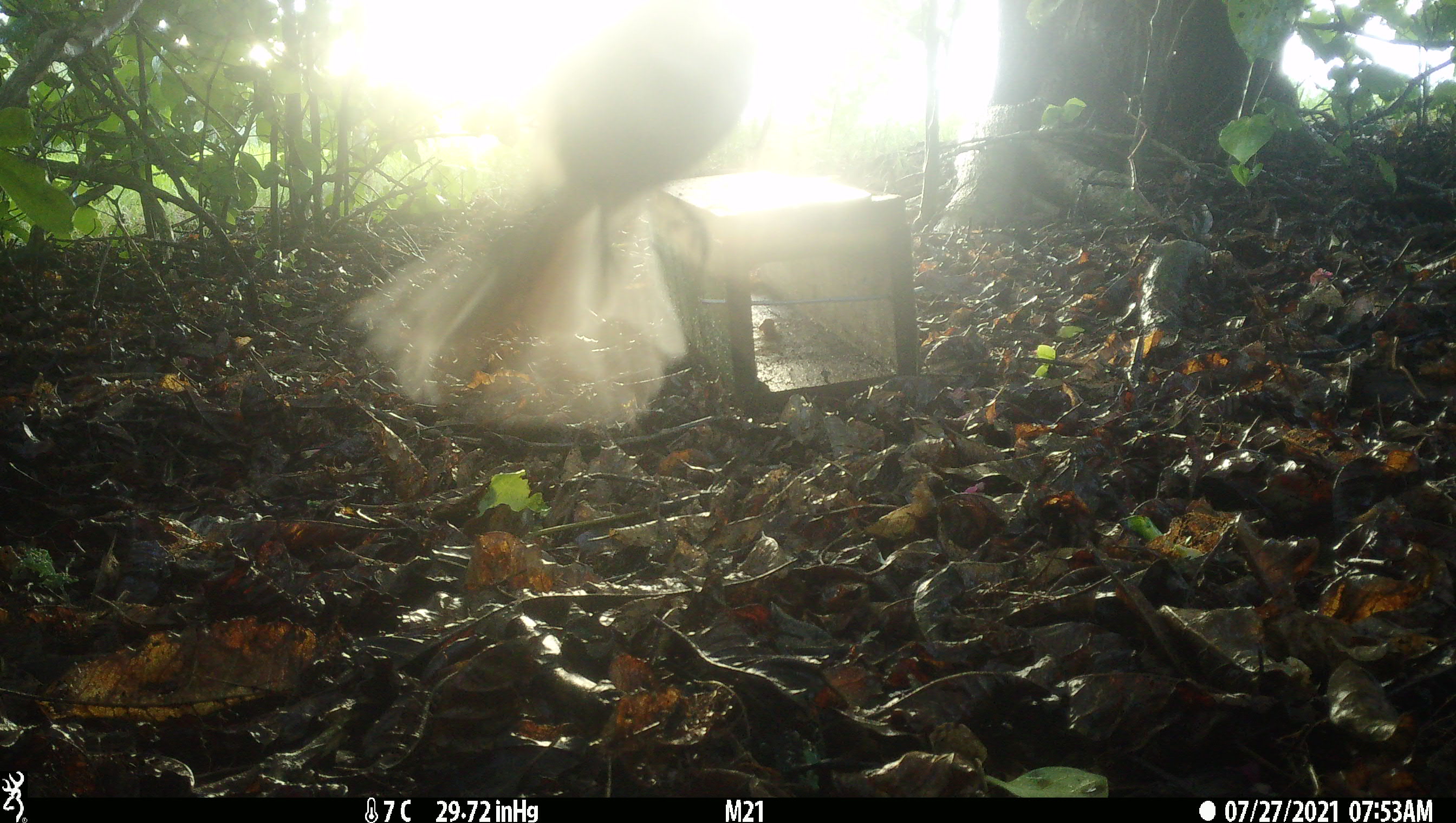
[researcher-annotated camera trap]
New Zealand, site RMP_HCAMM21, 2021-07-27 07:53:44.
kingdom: Animalia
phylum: Chordata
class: Aves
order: Passeriformes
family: Rhipiduridae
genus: Rhipidura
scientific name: Rhipidura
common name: fantails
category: fantail